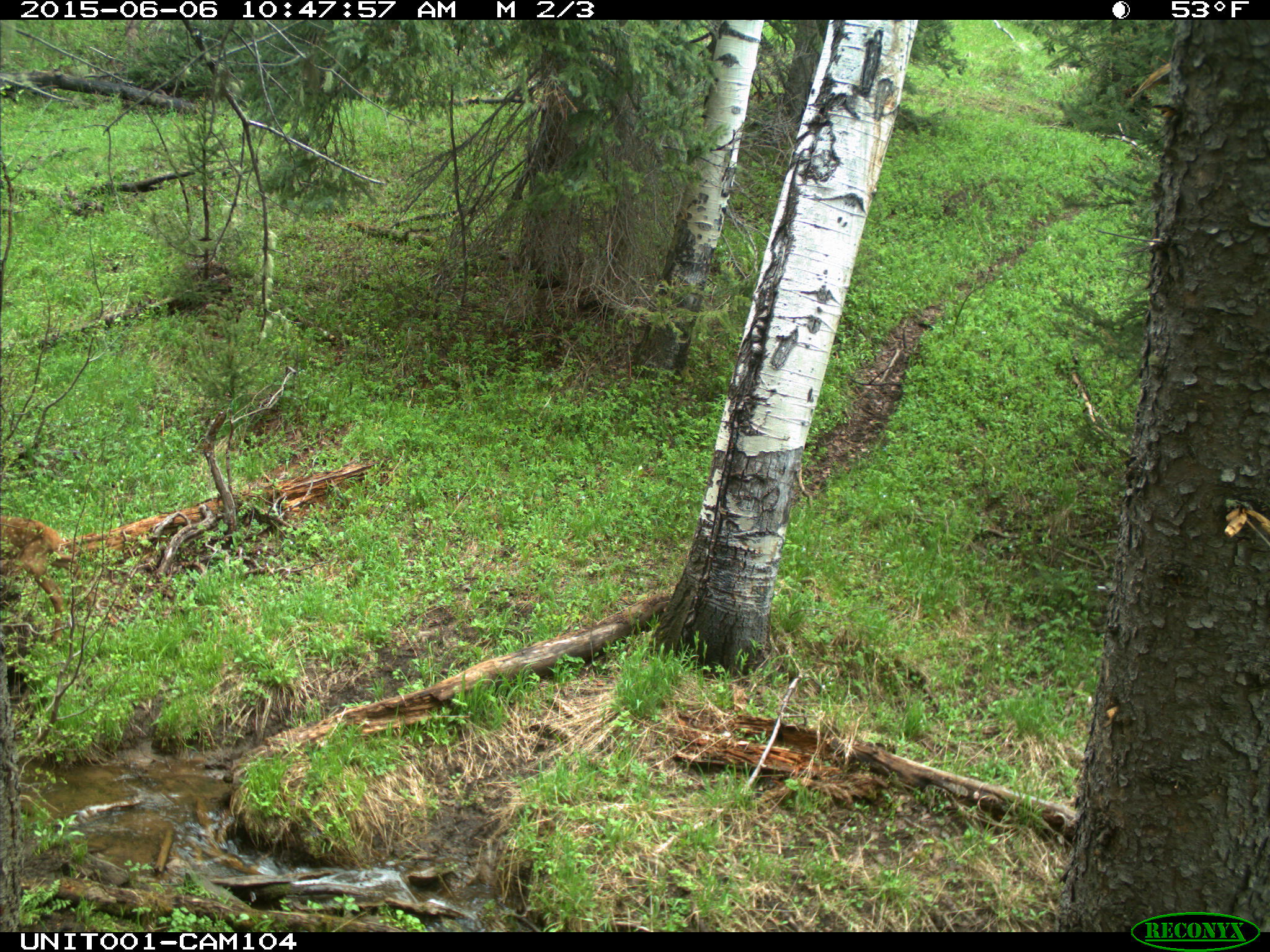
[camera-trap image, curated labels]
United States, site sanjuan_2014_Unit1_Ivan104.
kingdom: Animalia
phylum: Chordata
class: Mammalia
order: Artiodactyla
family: Cervidae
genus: Cervus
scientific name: Cervus elaphus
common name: red deer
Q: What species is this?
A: Cervus elaphus (red deer).